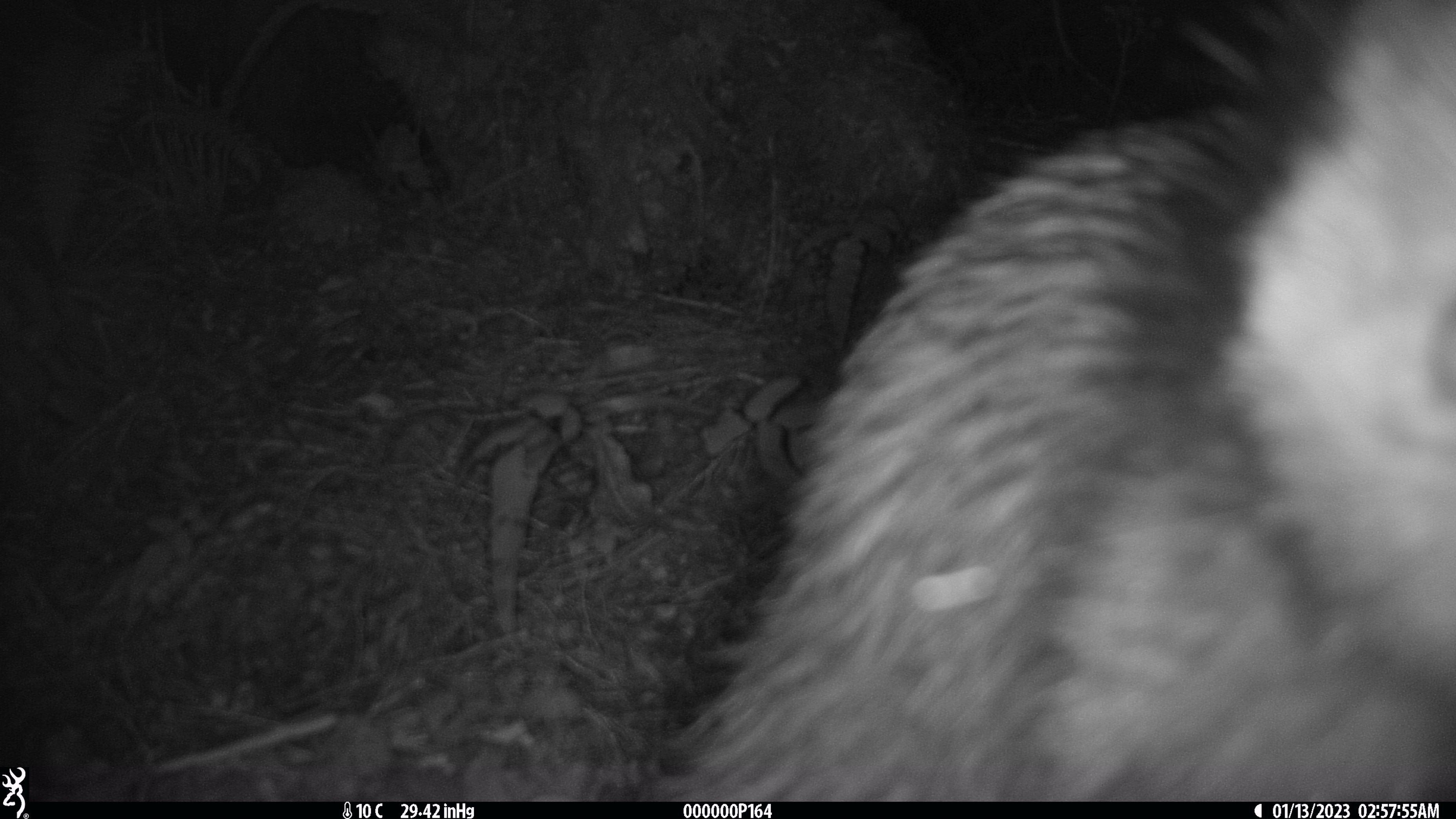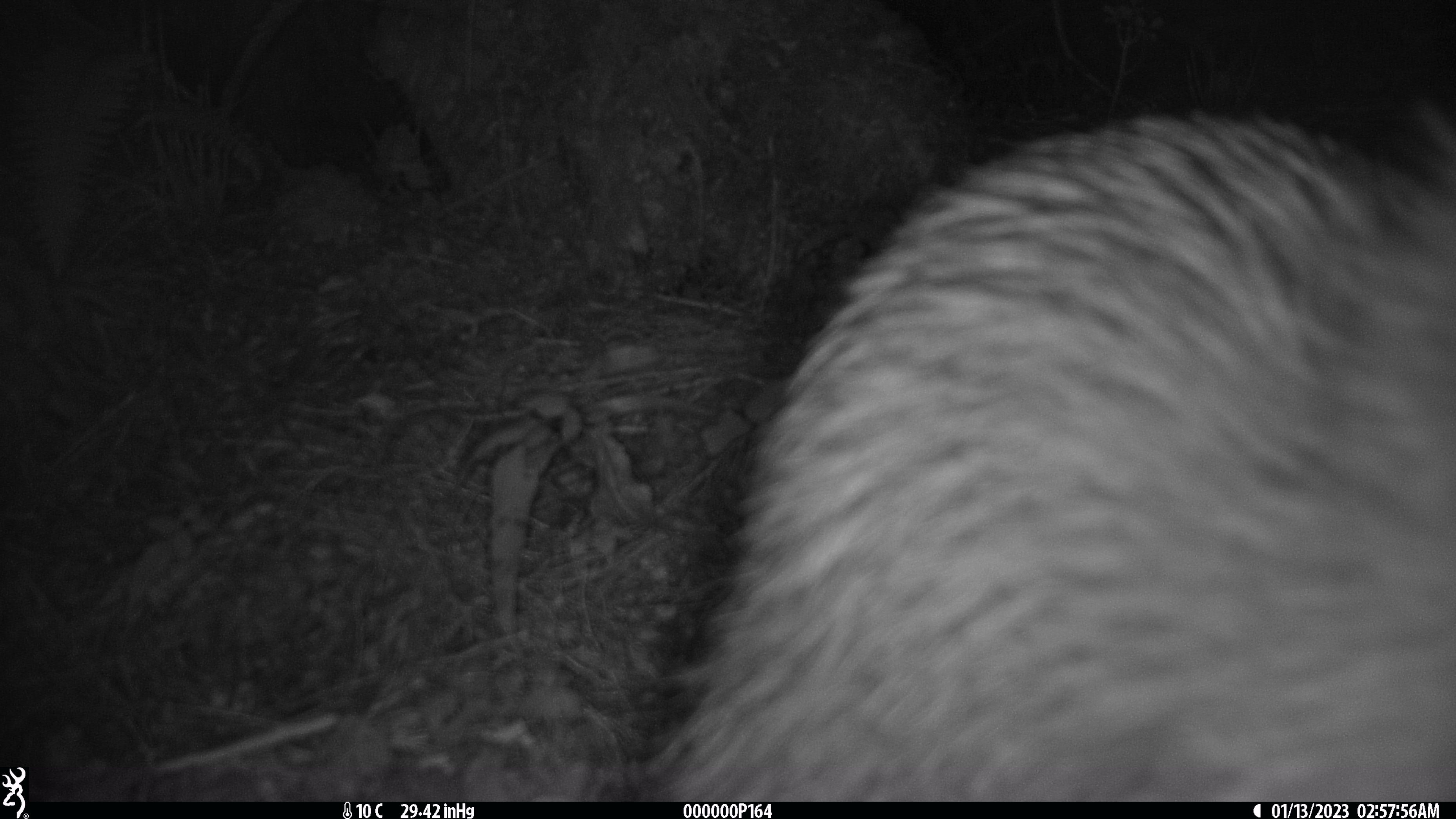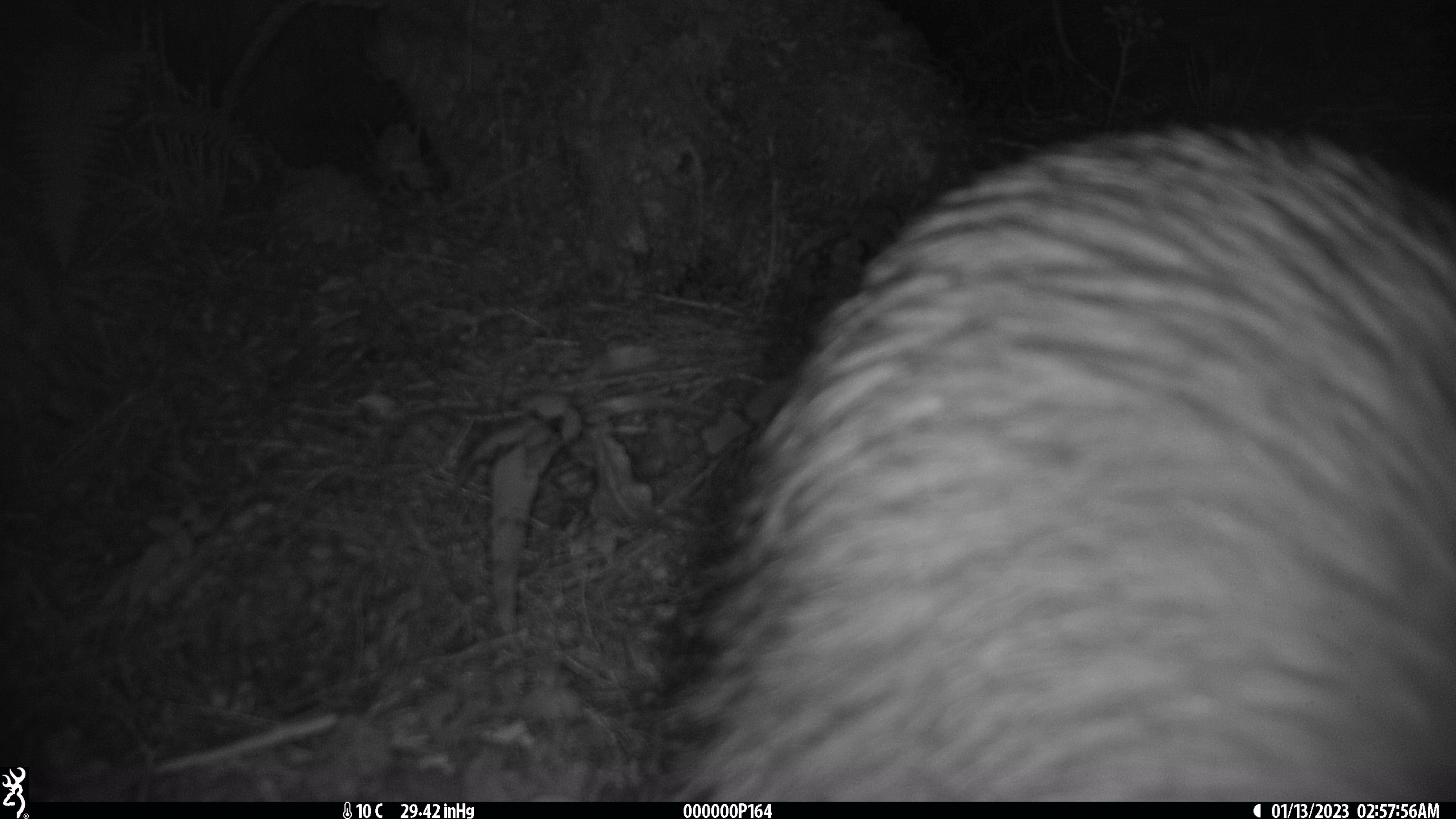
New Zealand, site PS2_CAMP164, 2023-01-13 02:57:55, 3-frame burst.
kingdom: Animalia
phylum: Chordata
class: Aves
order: Apterygiformes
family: Apterygidae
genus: Apteryx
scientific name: Apteryx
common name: kiwi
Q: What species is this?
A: Kiwi (Apteryx).